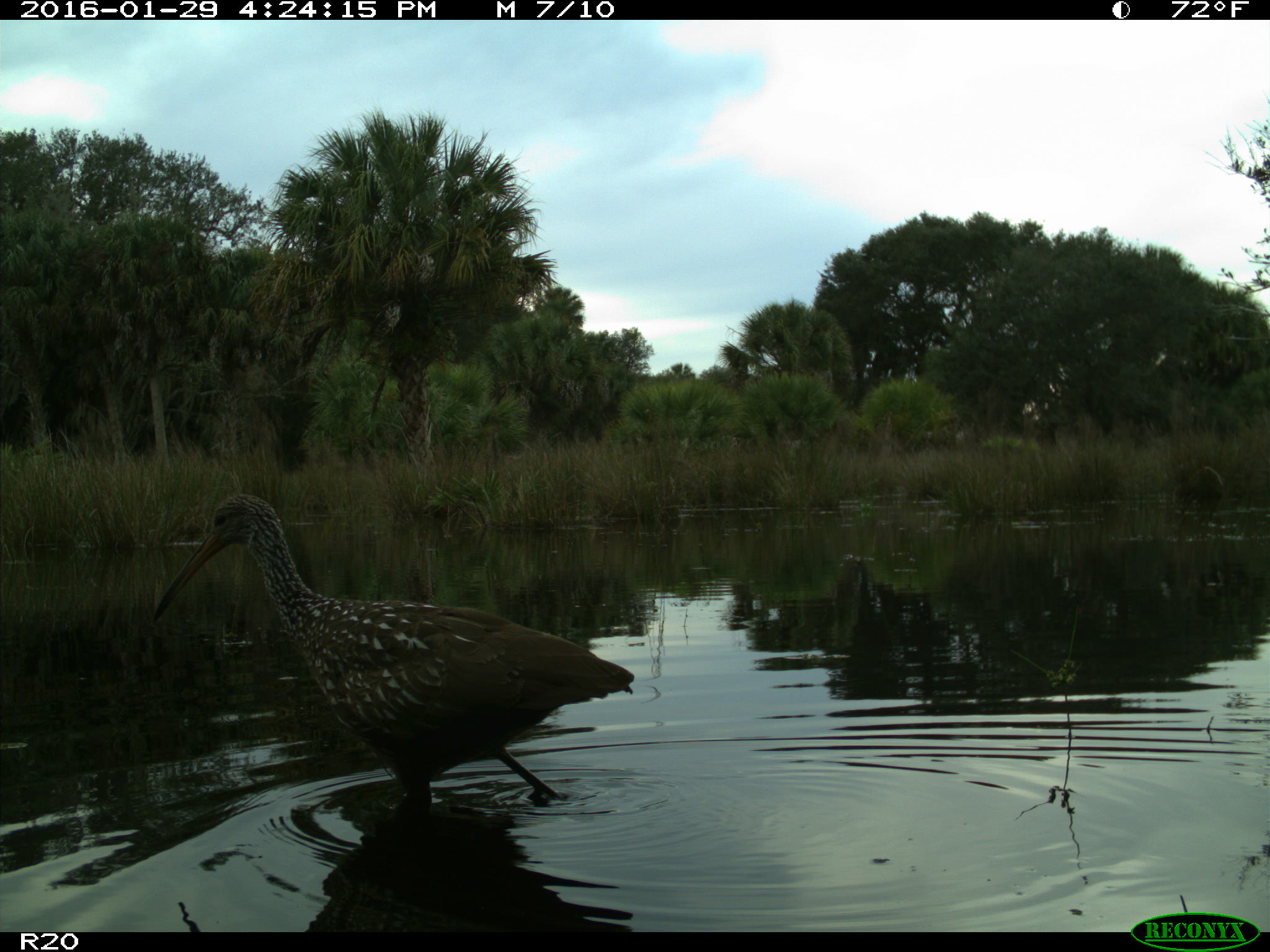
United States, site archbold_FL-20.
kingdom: Animalia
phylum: Chordata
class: Aves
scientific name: Aves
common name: birds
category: unidentified bird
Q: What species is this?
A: Unidentified bird (birds) (Aves).